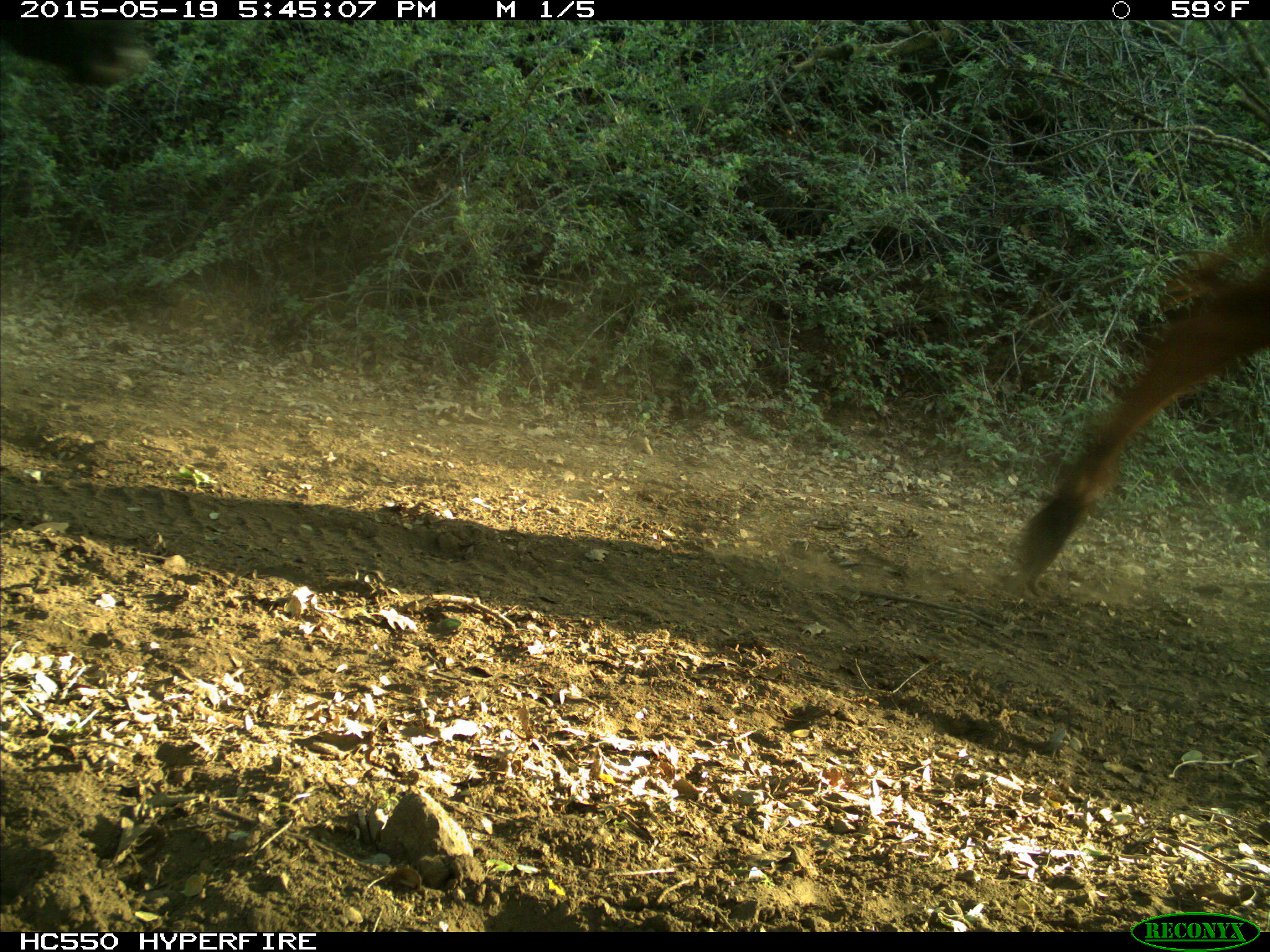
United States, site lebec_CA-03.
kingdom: Animalia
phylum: Chordata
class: Mammalia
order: Artiodactyla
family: Bovidae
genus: Bos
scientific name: Bos taurus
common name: domestic cow